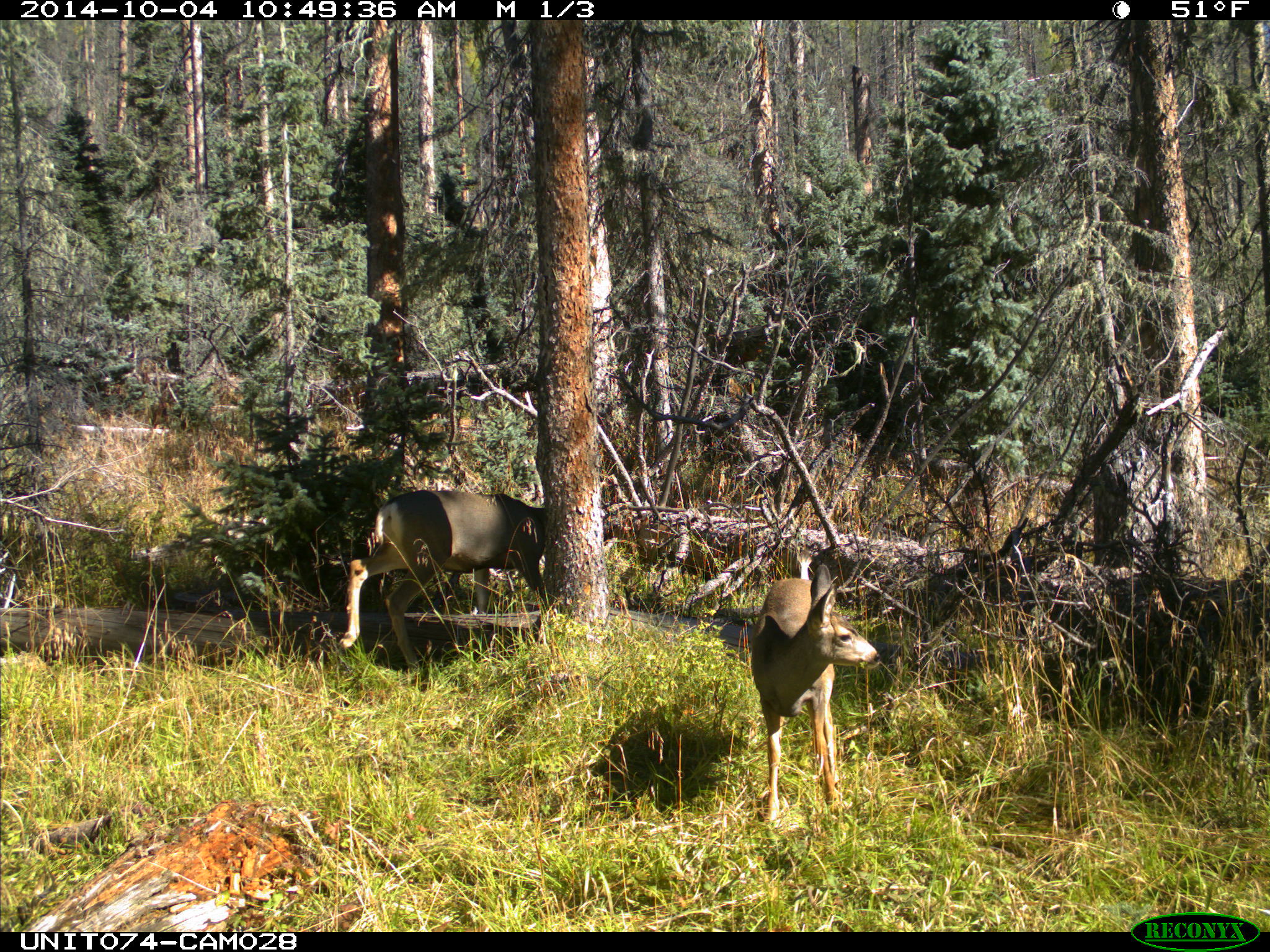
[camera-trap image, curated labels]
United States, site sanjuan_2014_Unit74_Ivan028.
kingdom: Animalia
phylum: Chordata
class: Mammalia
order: Artiodactyla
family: Cervidae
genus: Odocoileus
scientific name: Odocoileus hemionus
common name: mule deer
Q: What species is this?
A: Odocoileus hemionus (mule deer).